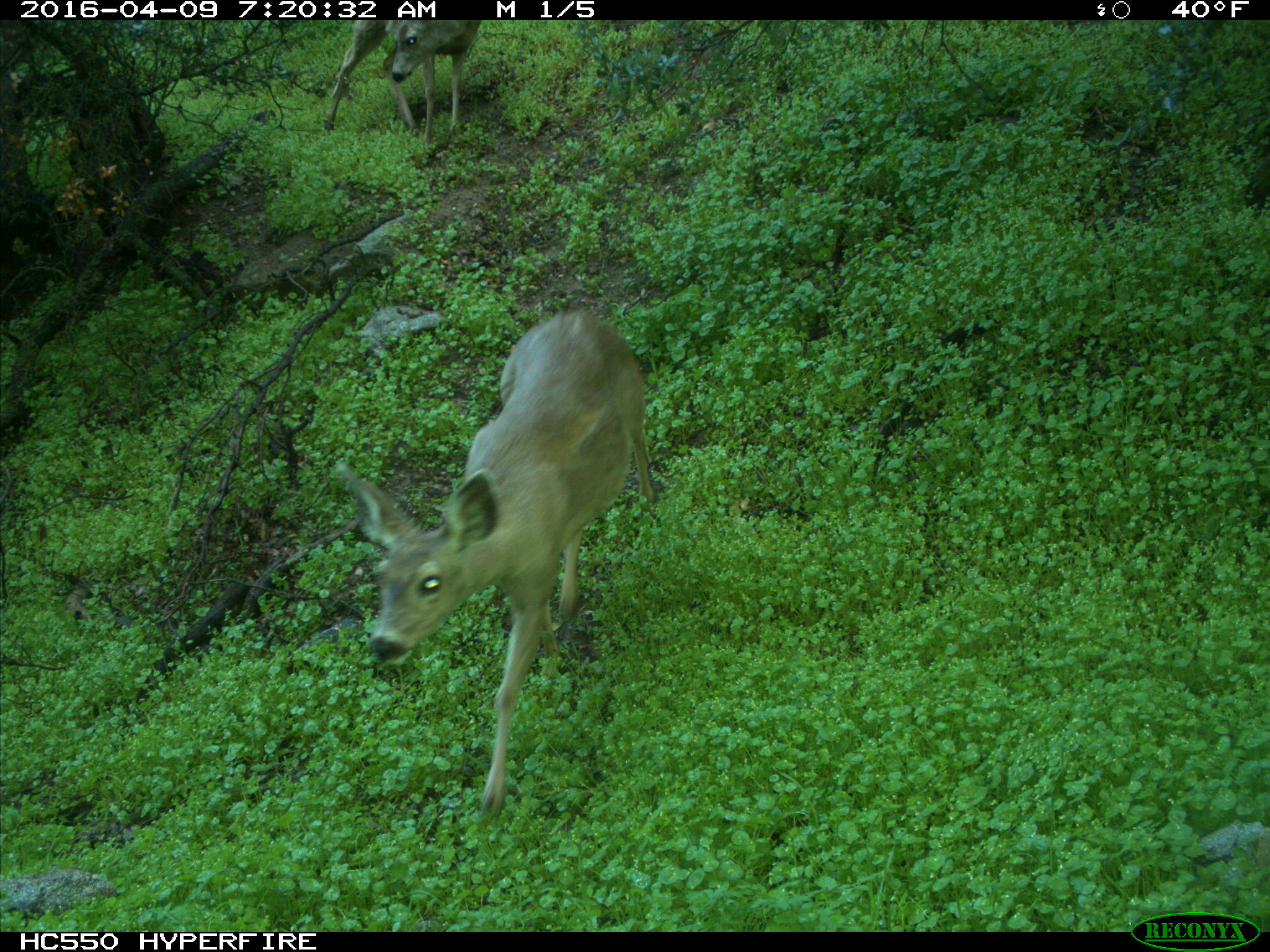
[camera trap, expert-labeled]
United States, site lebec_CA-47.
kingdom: Animalia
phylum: Chordata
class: Mammalia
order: Artiodactyla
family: Cervidae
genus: Odocoileus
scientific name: Odocoileus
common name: deer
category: unidentified deer